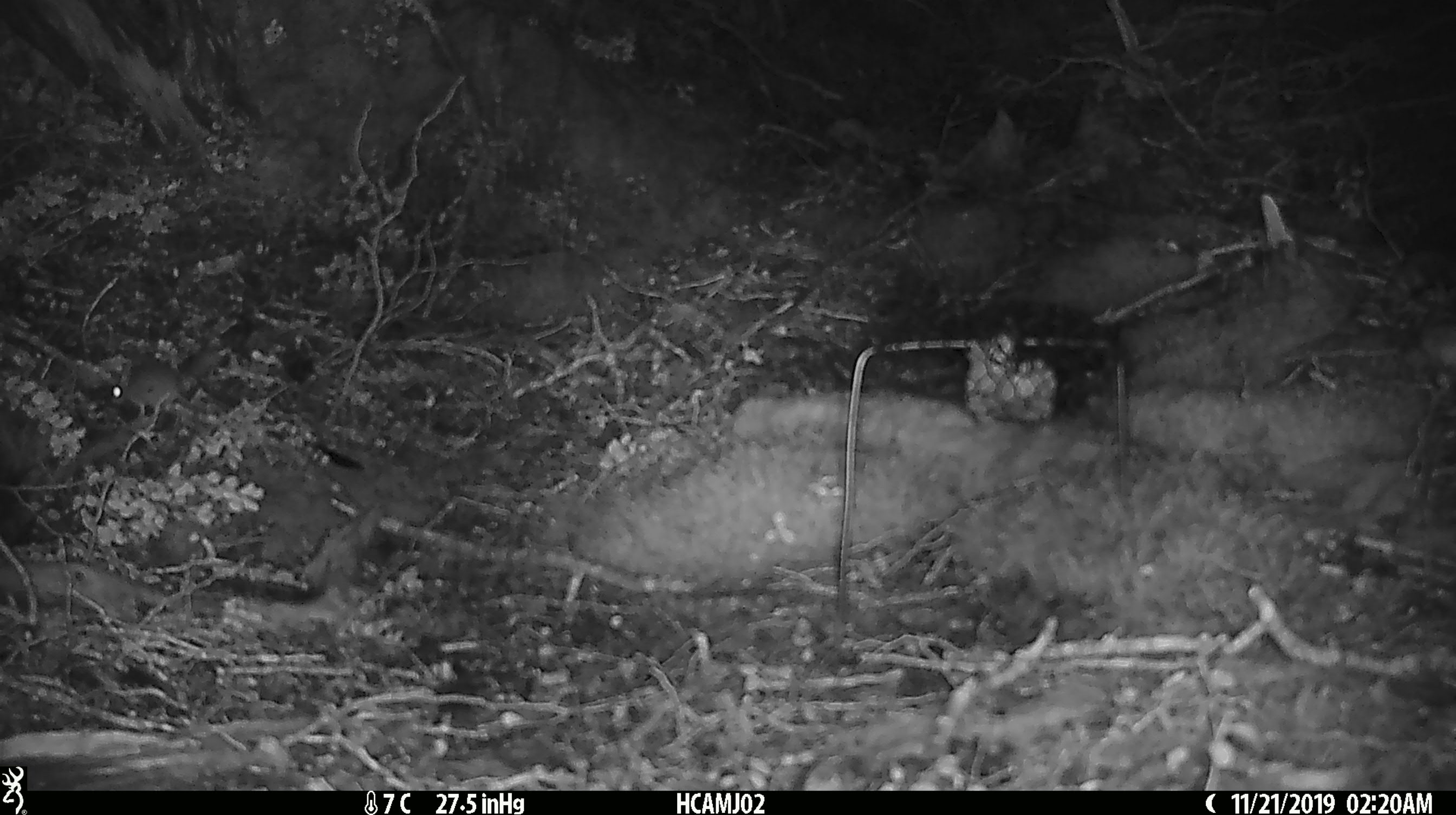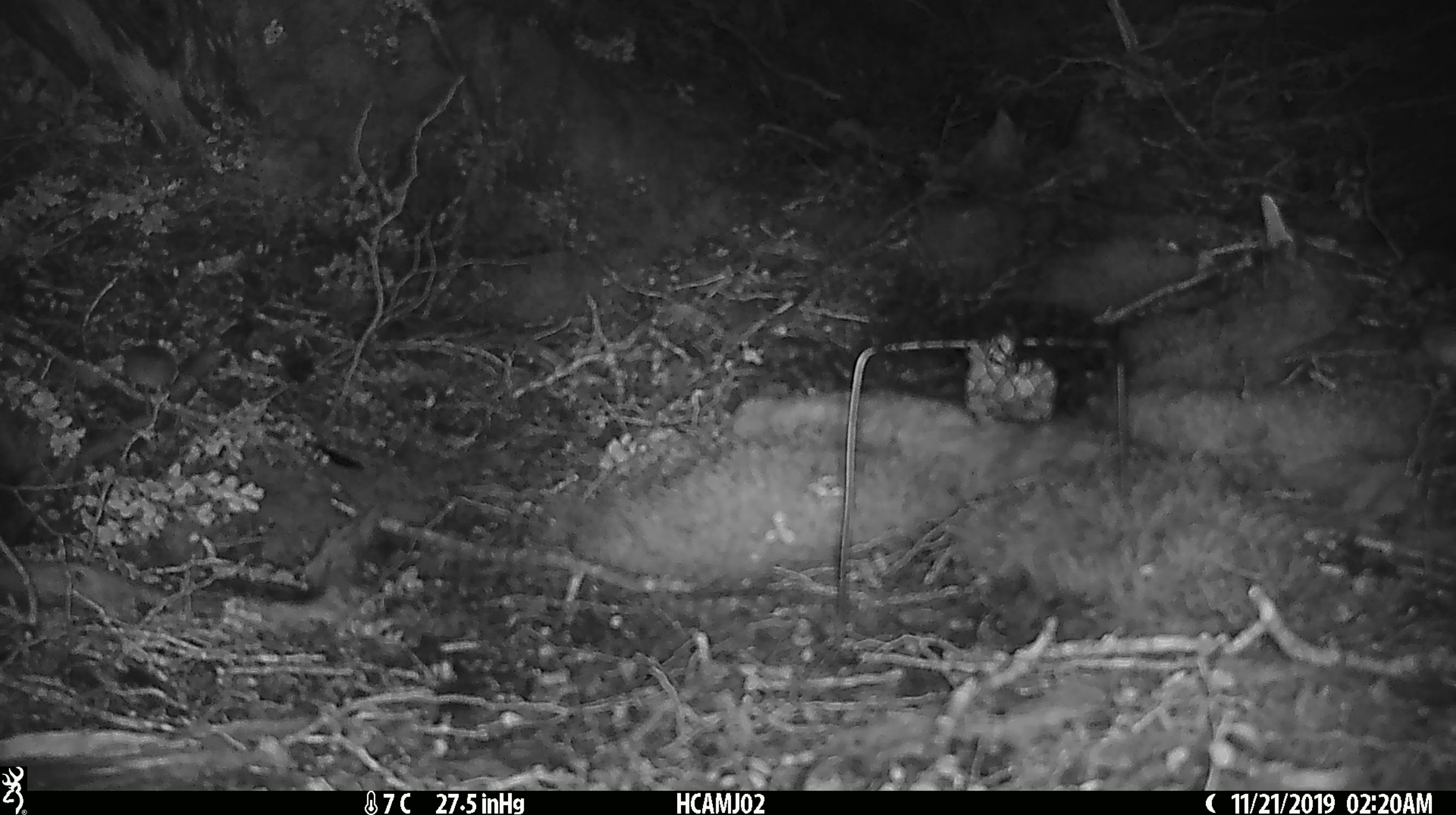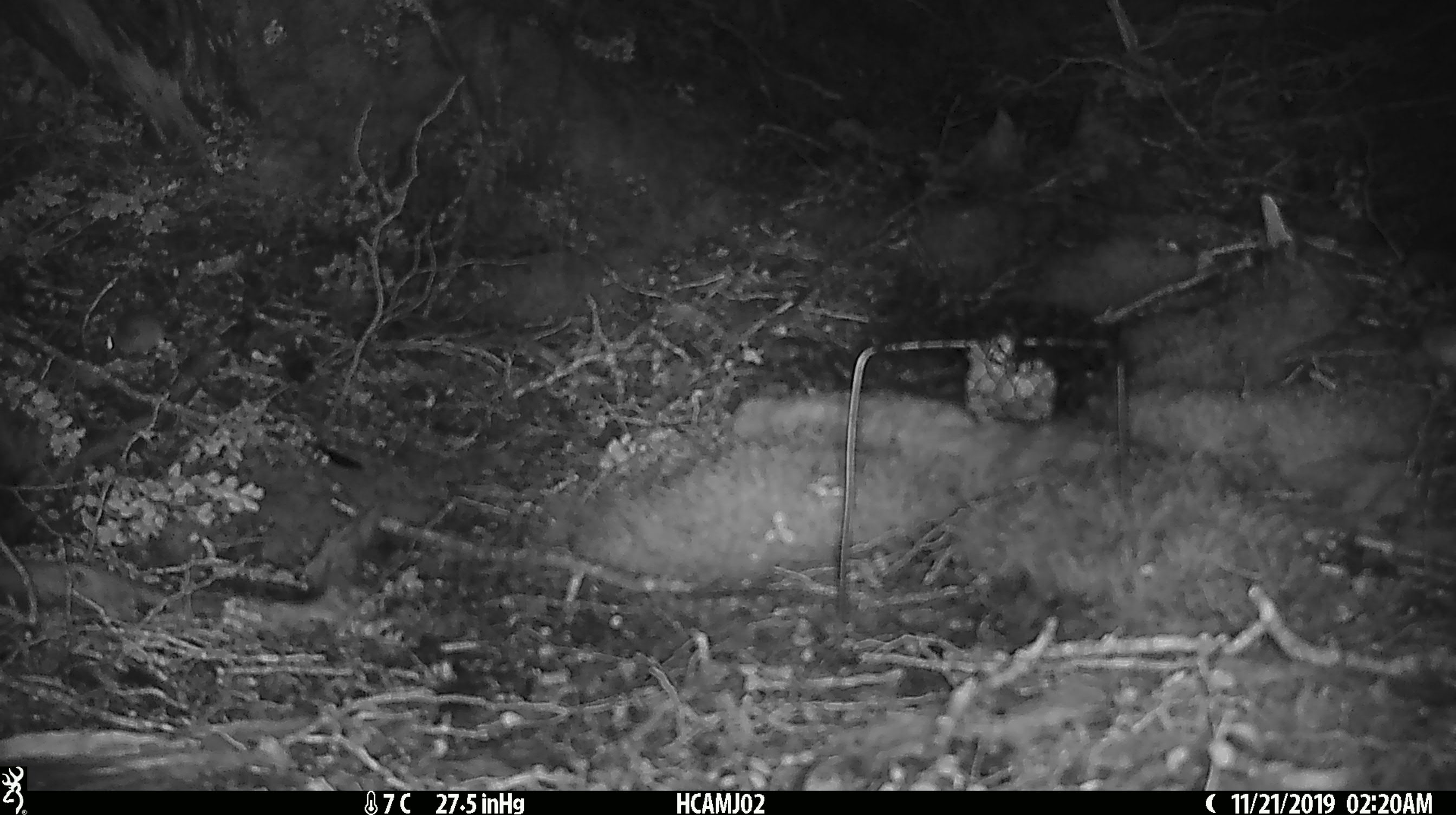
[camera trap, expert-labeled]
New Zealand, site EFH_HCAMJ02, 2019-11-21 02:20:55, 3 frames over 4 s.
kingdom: Animalia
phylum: Chordata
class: Mammalia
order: Rodentia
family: Muridae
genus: Mus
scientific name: Mus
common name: mouse